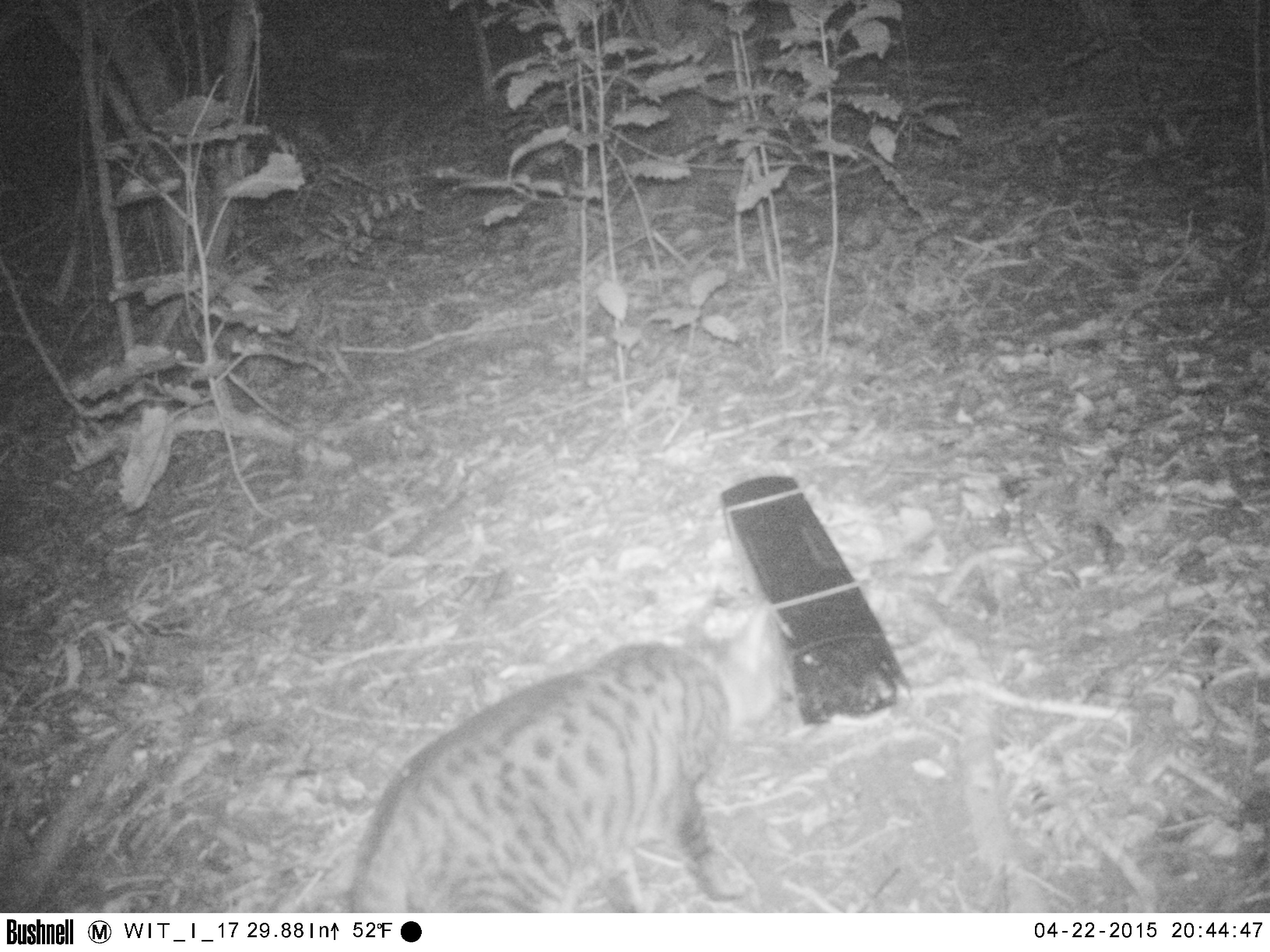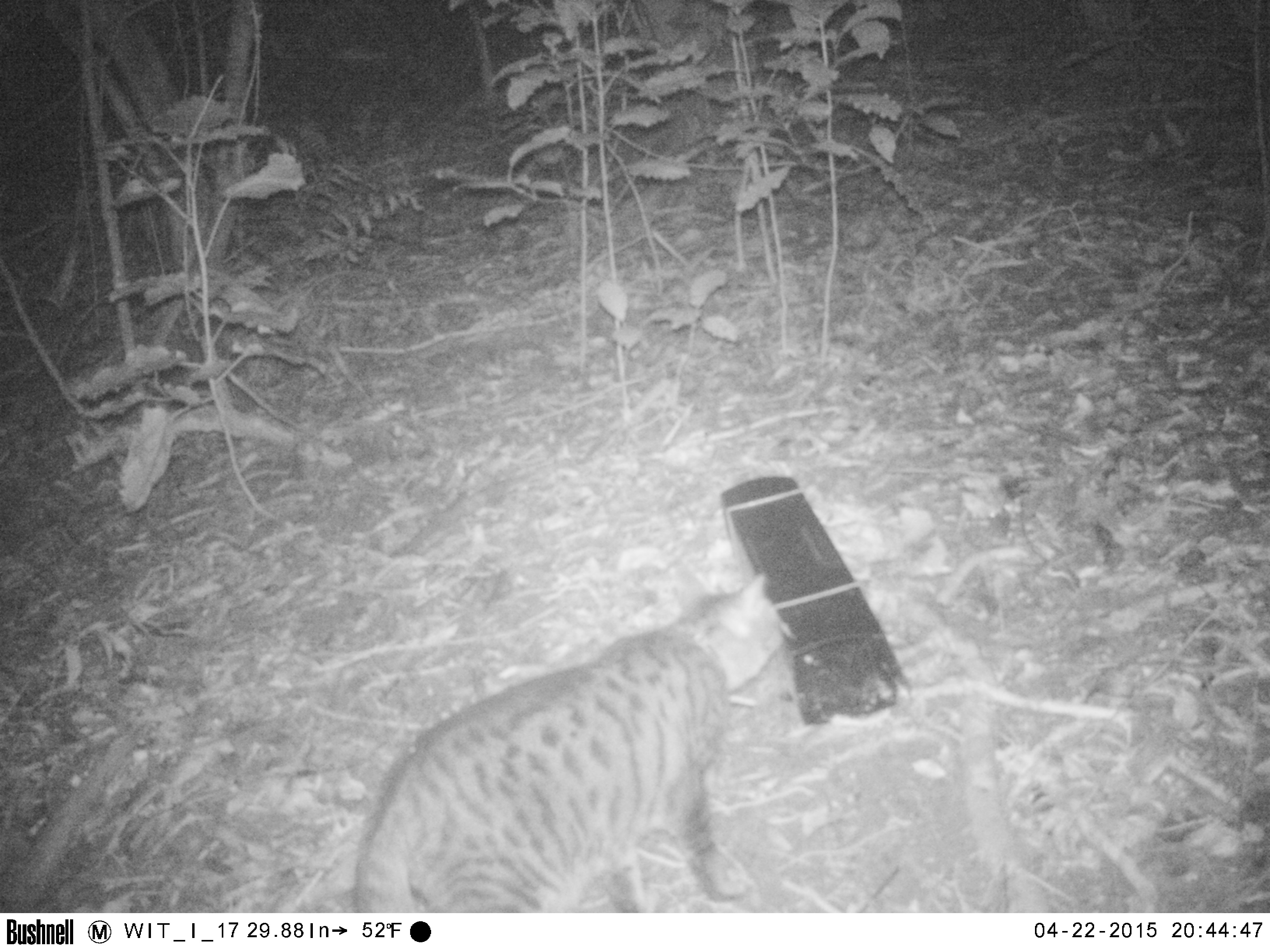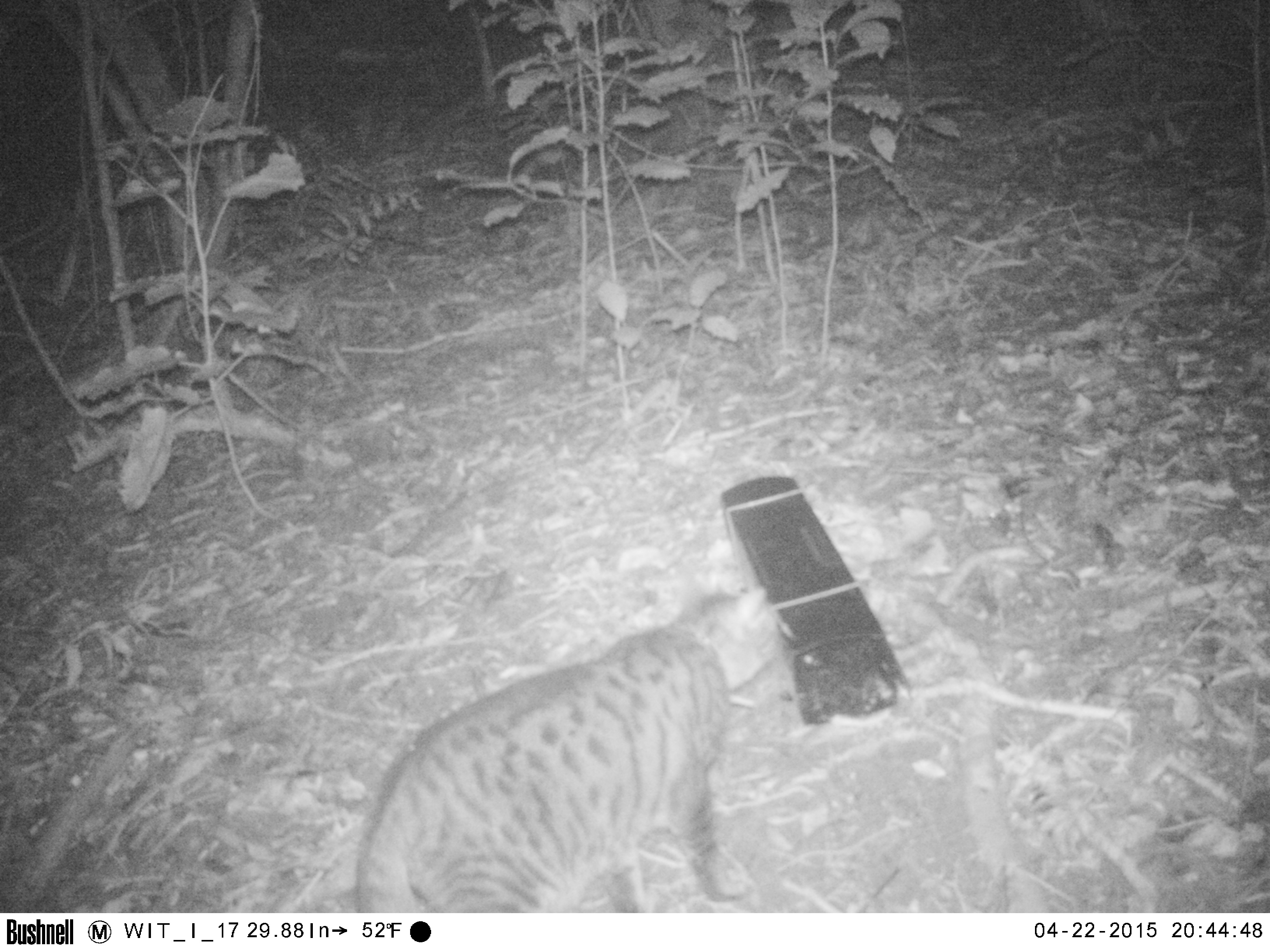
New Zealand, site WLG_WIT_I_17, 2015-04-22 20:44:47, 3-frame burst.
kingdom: Animalia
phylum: Chordata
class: Mammalia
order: Carnivora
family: Felidae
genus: Felis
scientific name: Felis catus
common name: domestic cat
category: cat